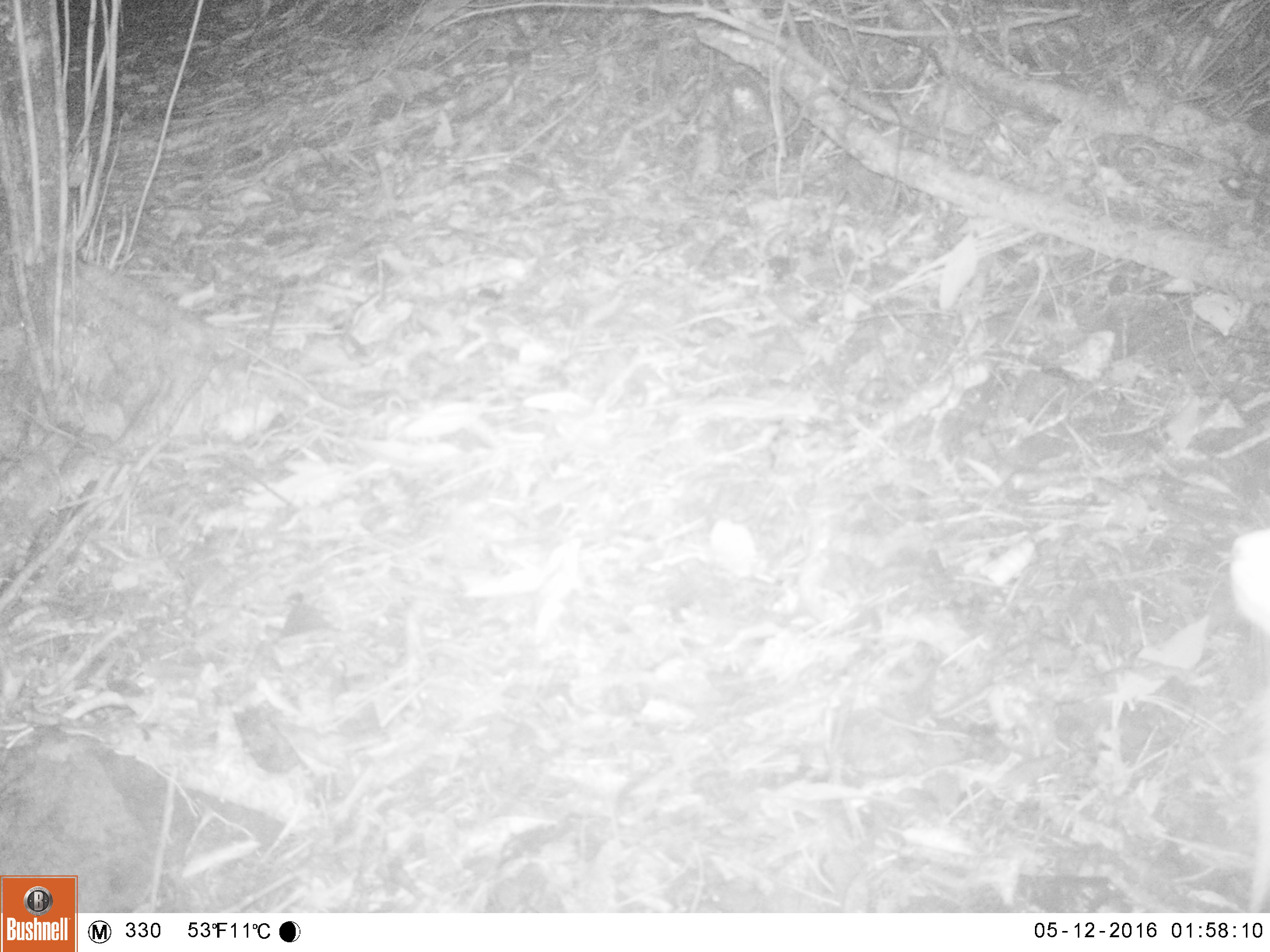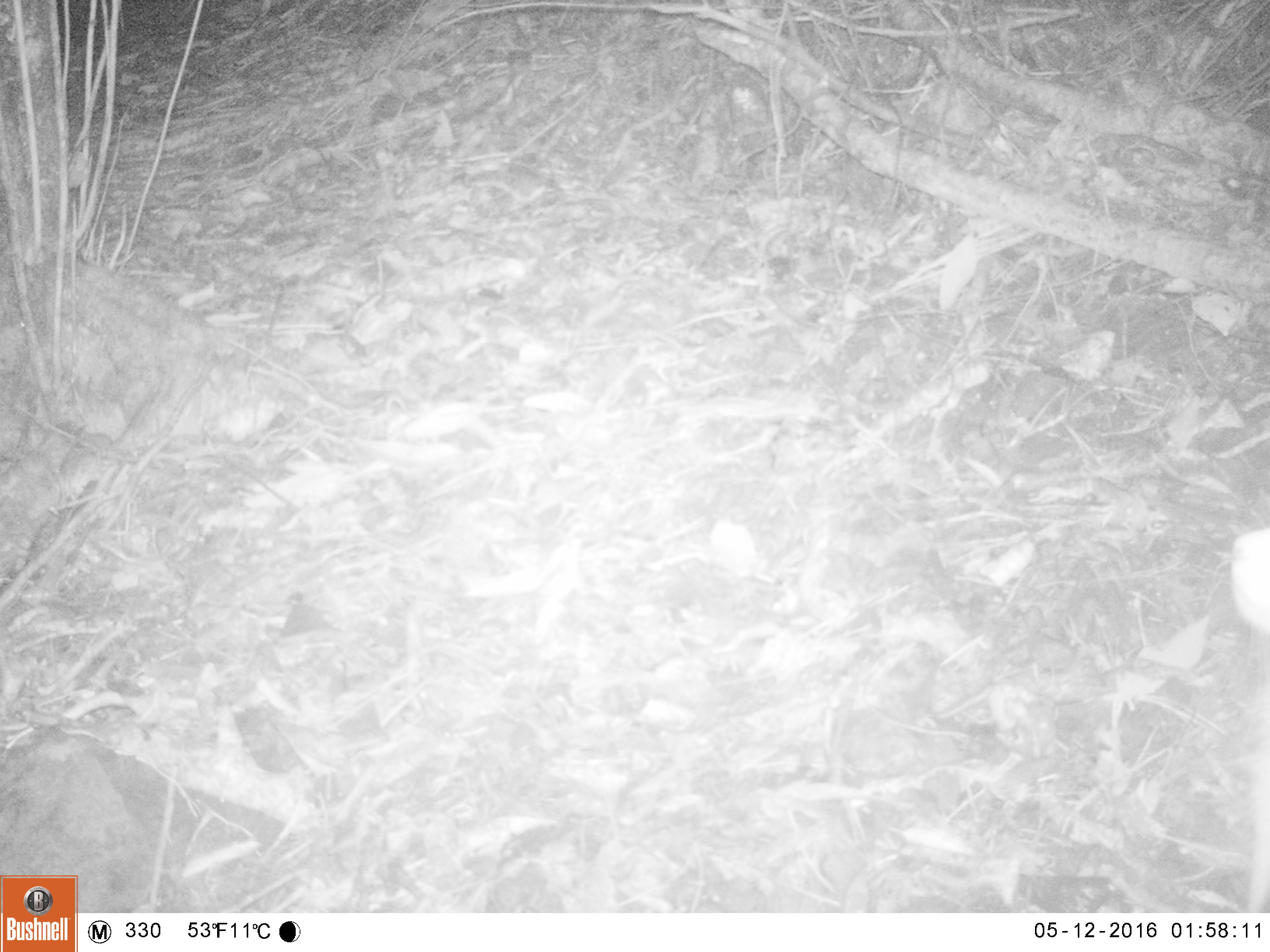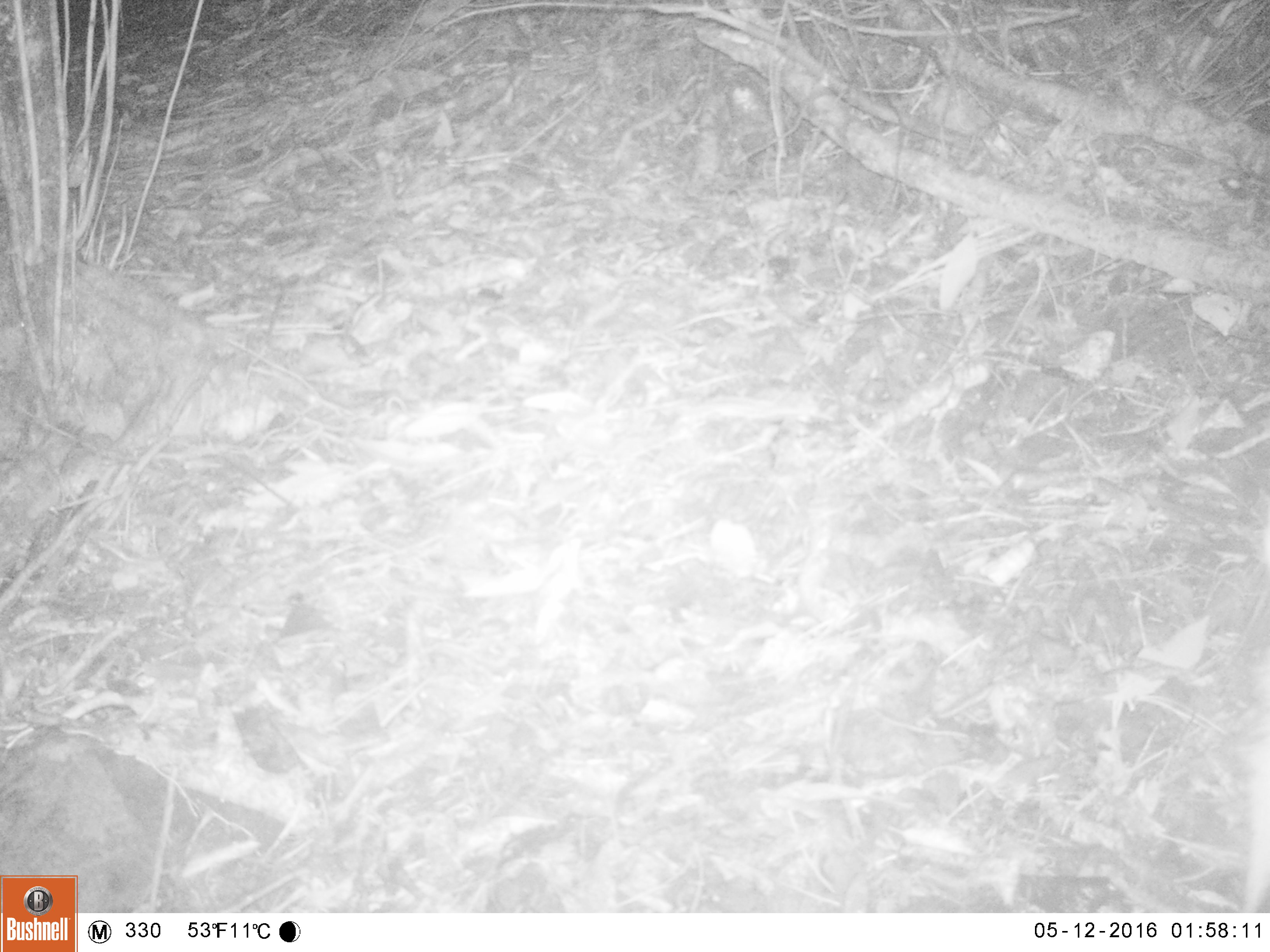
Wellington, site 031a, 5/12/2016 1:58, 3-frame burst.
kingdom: Animalia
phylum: Chordata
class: Mammalia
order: Carnivora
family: Felidae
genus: Felis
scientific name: Felis catus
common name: cat